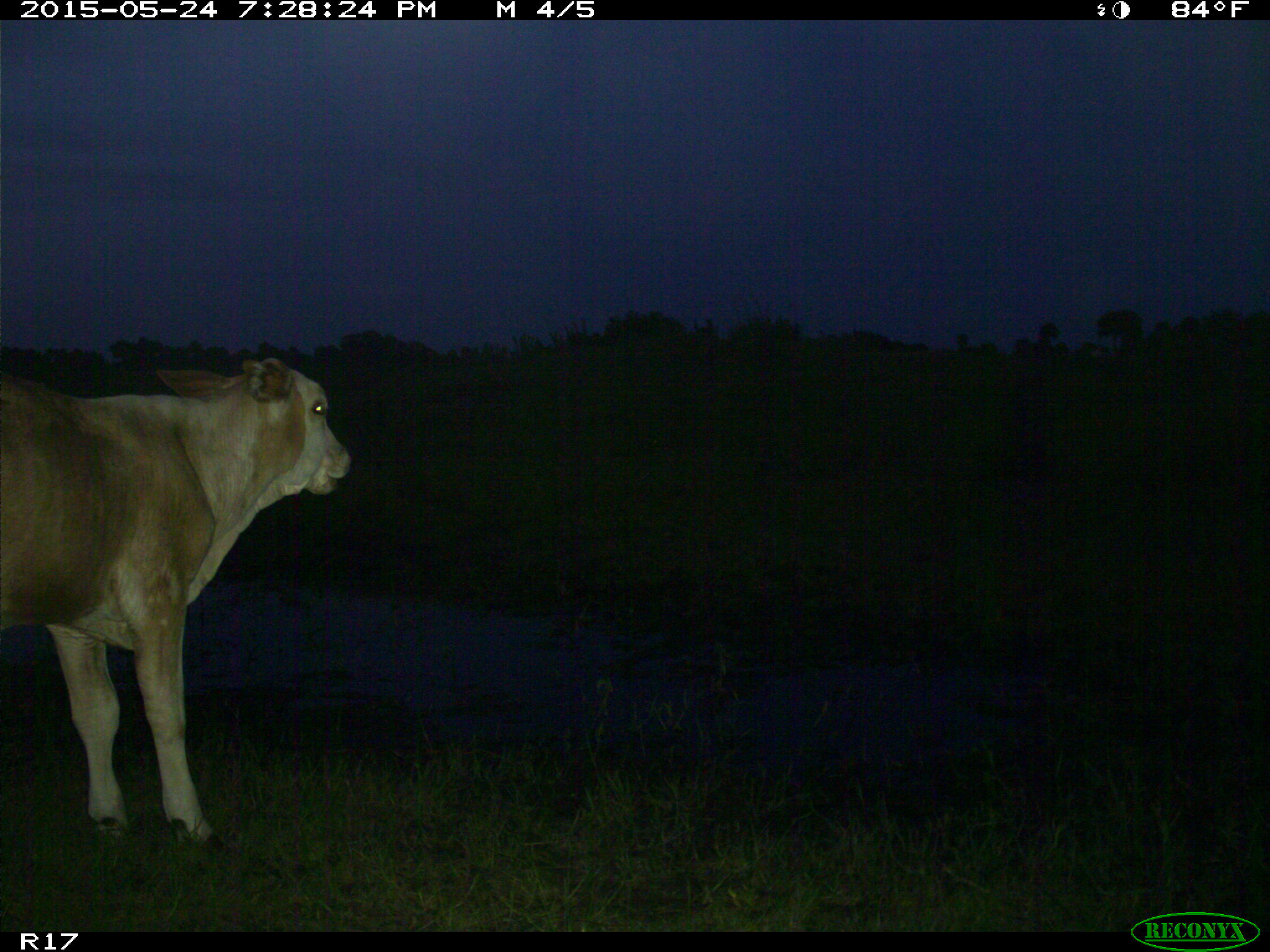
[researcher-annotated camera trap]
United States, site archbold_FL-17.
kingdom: Animalia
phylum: Chordata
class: Mammalia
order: Artiodactyla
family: Bovidae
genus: Bos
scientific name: Bos taurus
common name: domestic cow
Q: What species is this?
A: Bos taurus (domestic cow).